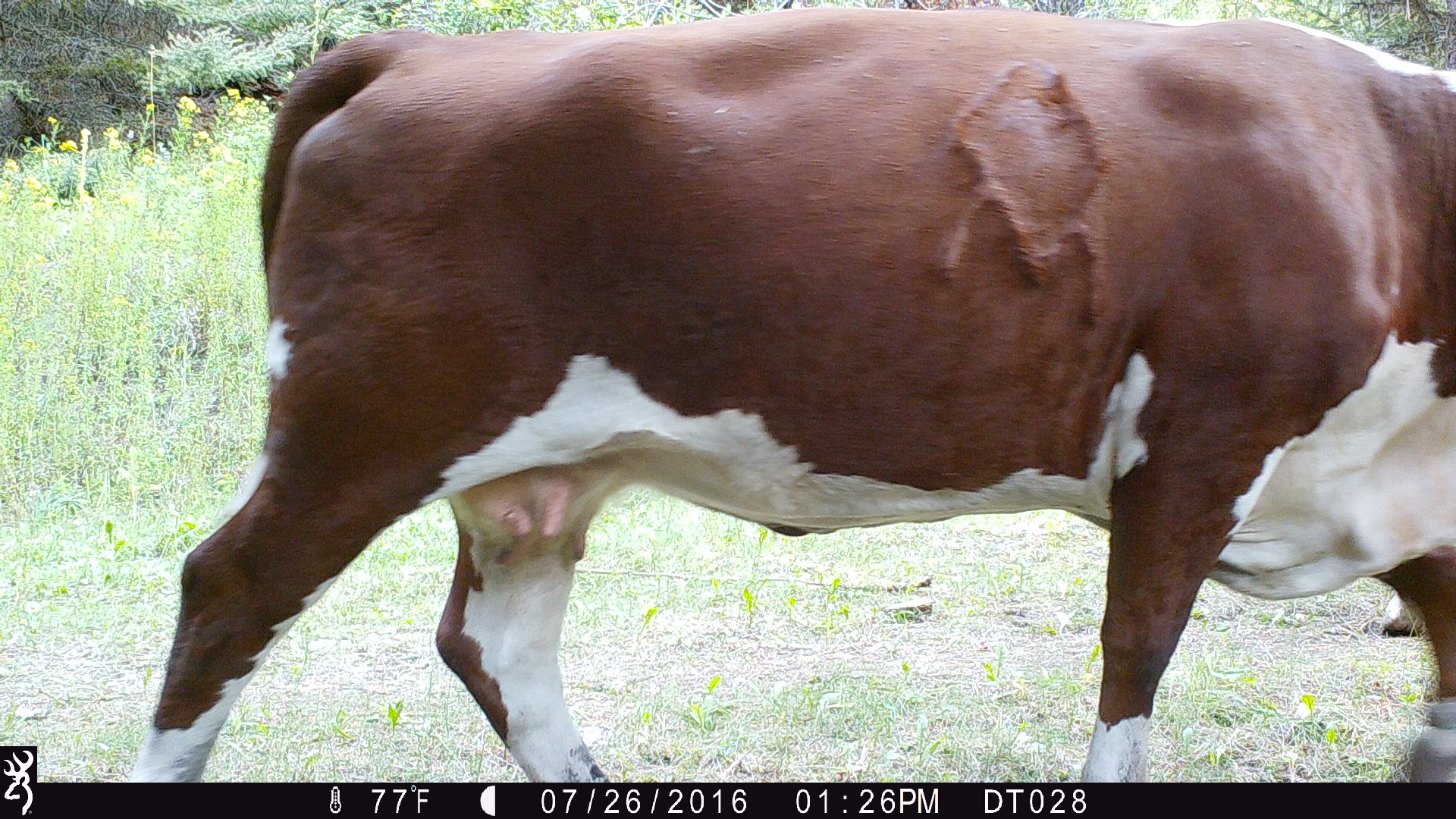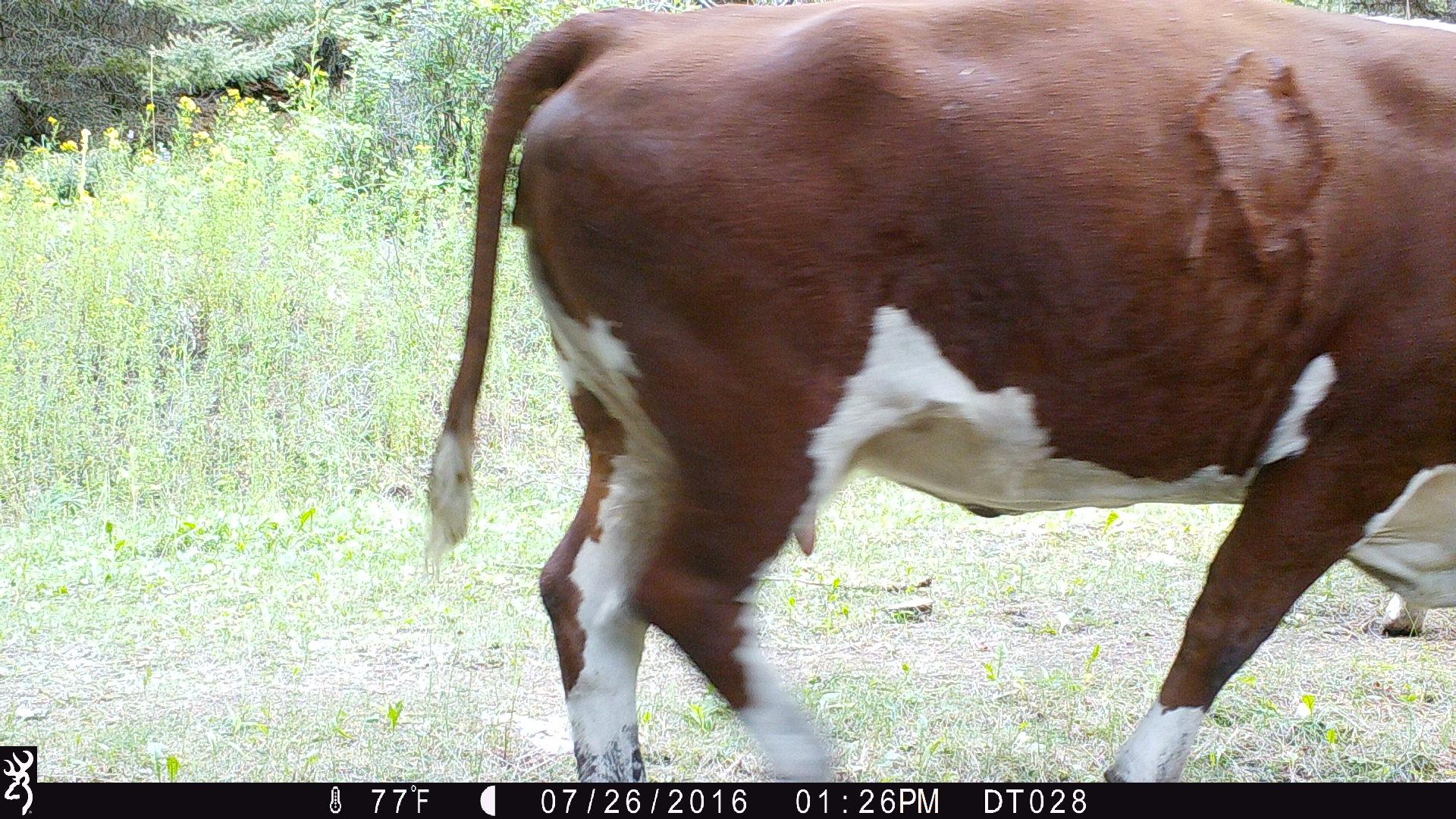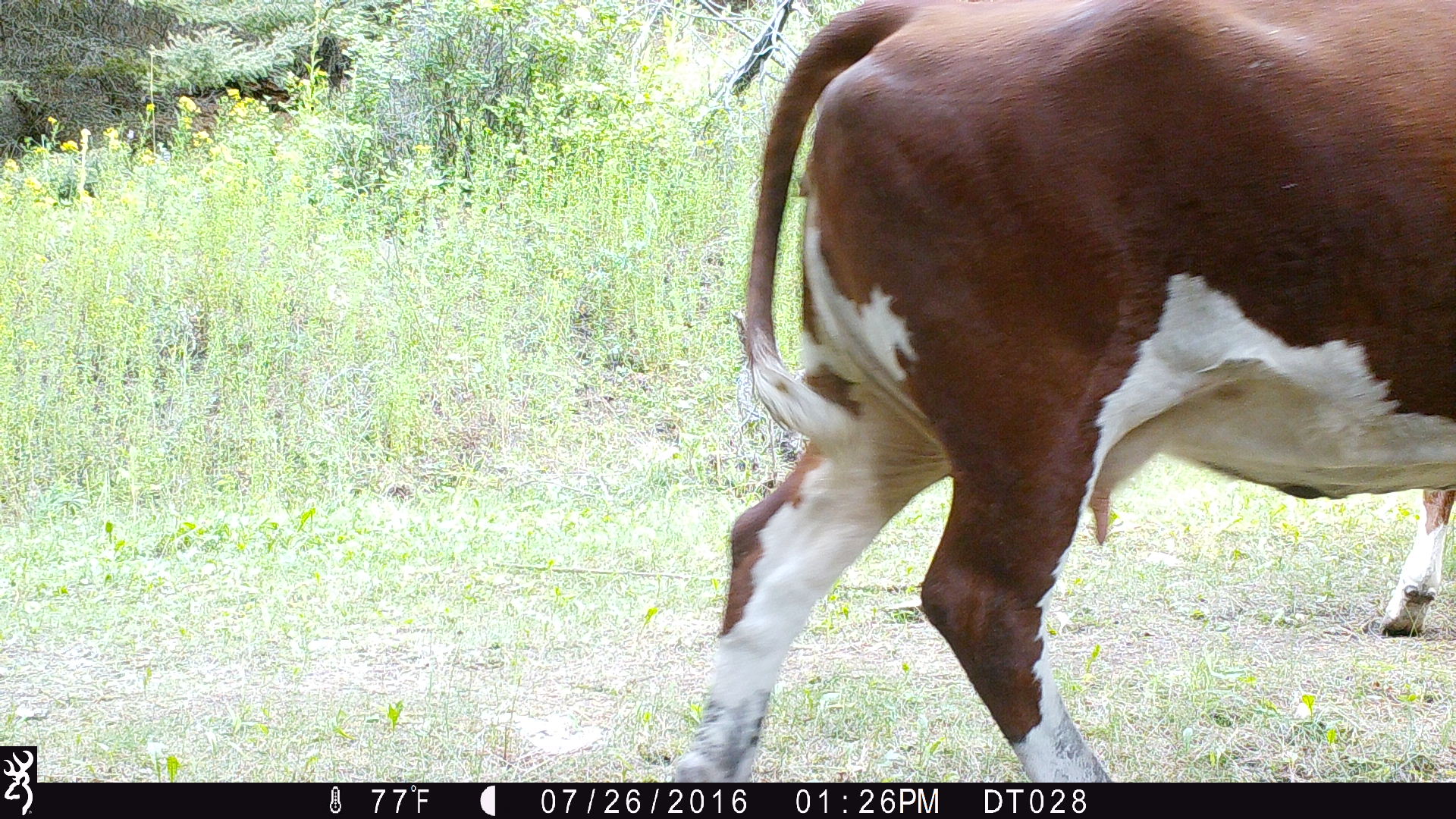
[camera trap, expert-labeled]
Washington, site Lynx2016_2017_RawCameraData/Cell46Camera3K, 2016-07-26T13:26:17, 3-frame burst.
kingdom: Animalia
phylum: Chordata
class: Mammalia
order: Artiodactyla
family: Bovidae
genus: Bos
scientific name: Bos taurus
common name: domestic cattle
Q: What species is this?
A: Domestic cattle (Bos taurus).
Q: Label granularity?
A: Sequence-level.